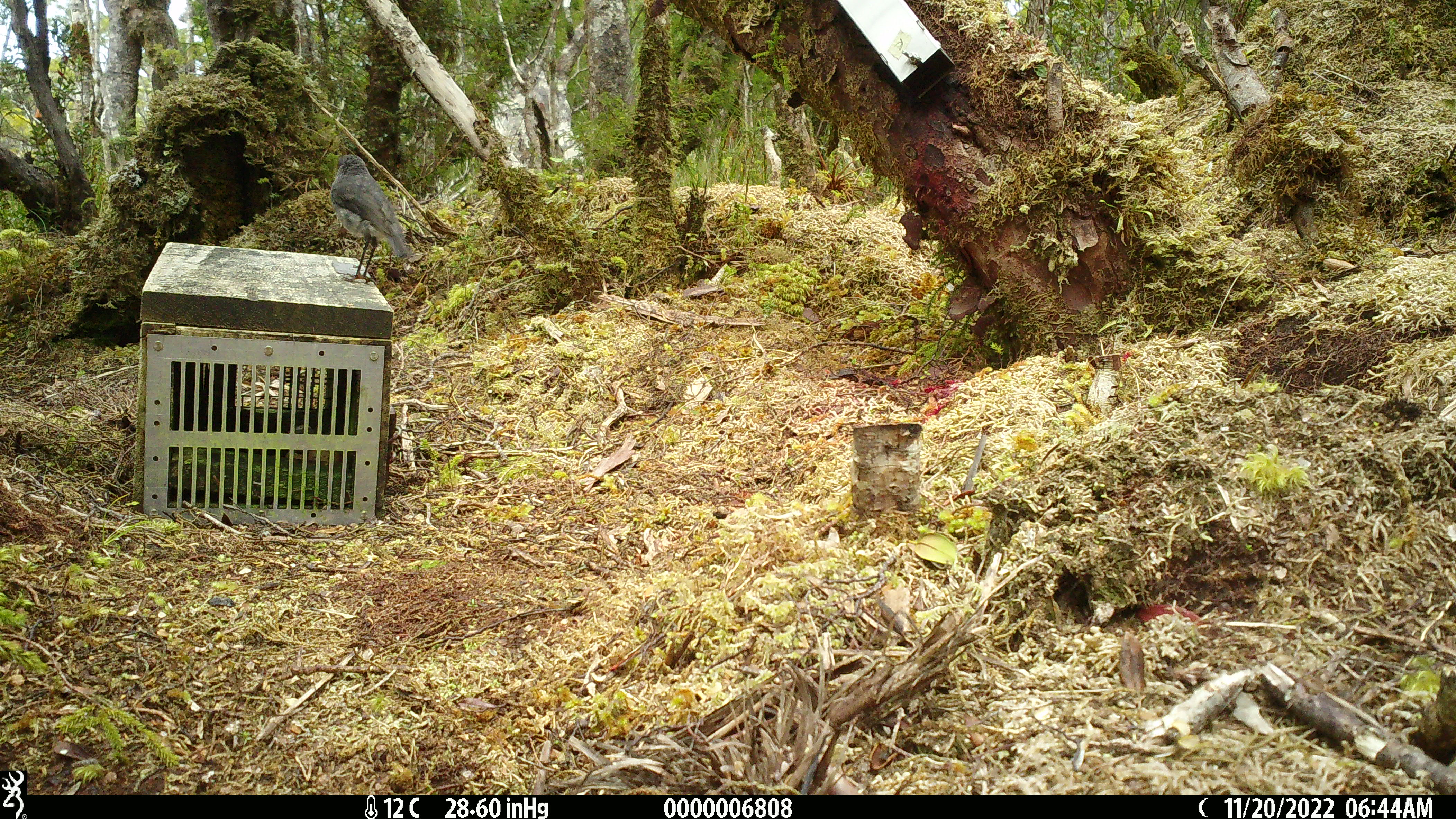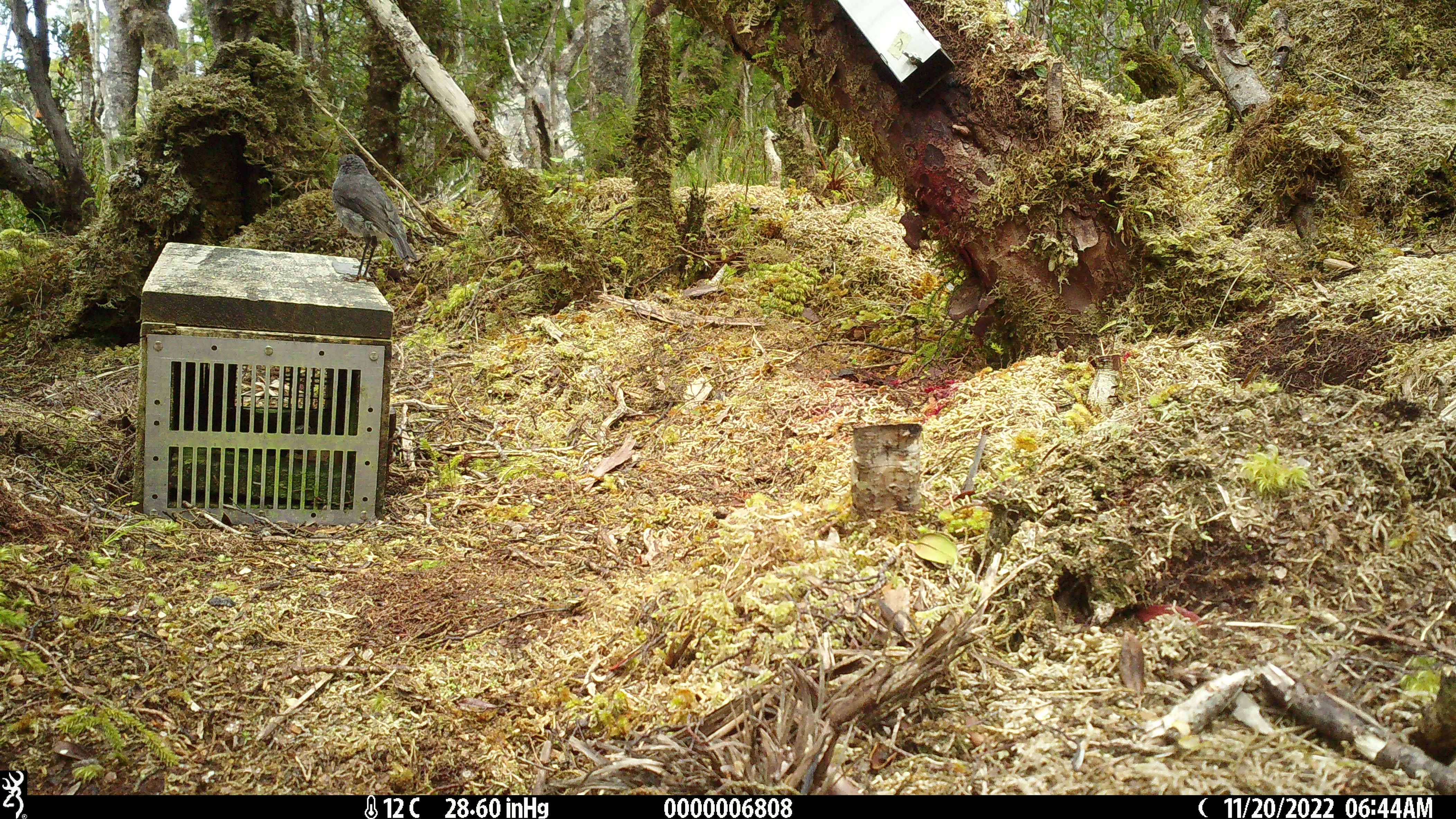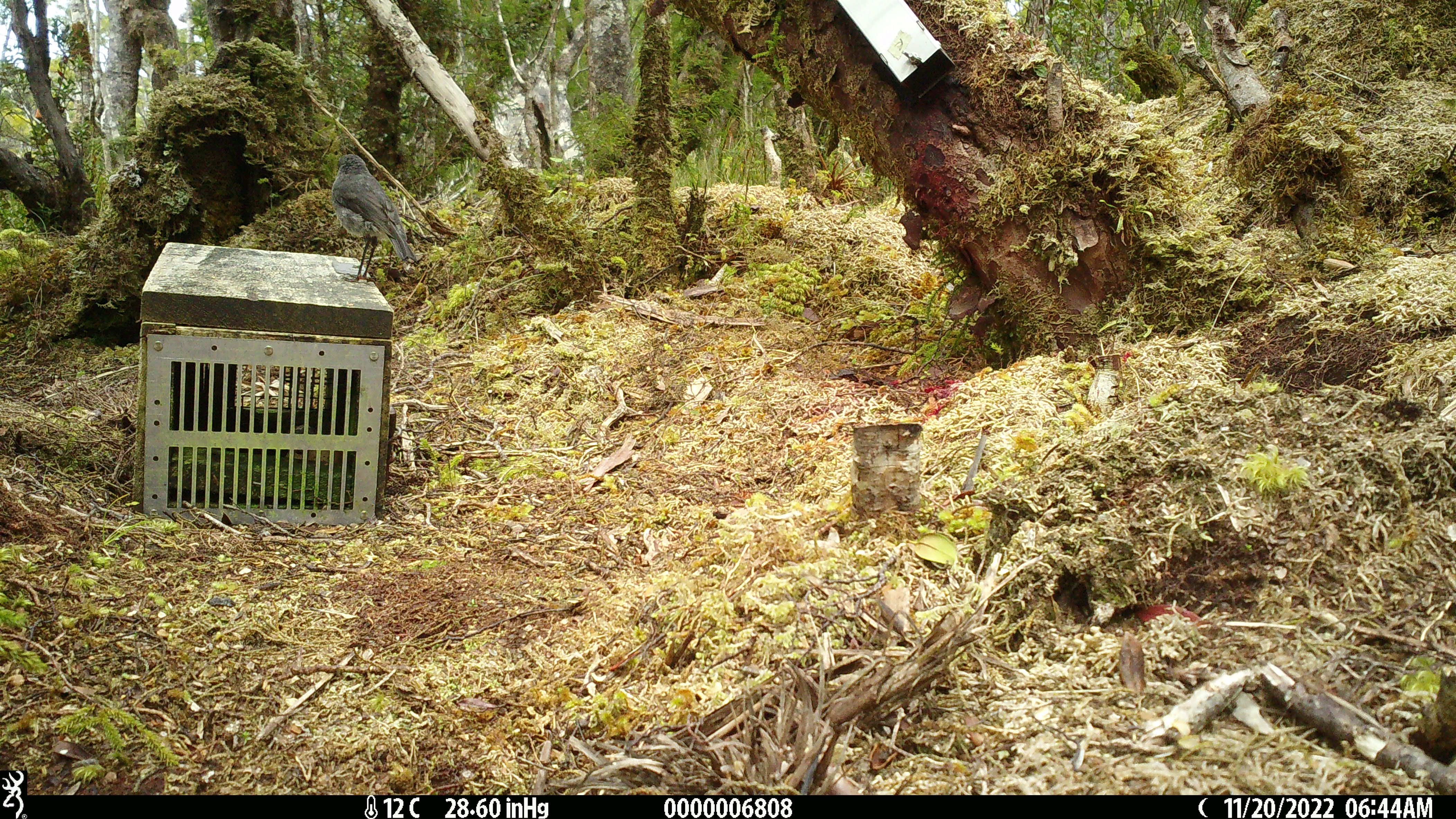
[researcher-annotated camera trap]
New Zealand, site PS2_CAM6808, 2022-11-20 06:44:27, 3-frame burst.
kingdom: Animalia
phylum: Chordata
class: Aves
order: Passeriformes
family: Petroicidae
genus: Petroica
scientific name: Petroica australis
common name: new zealand robin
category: robin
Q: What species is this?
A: Robin (new zealand robin) (Petroica australis).